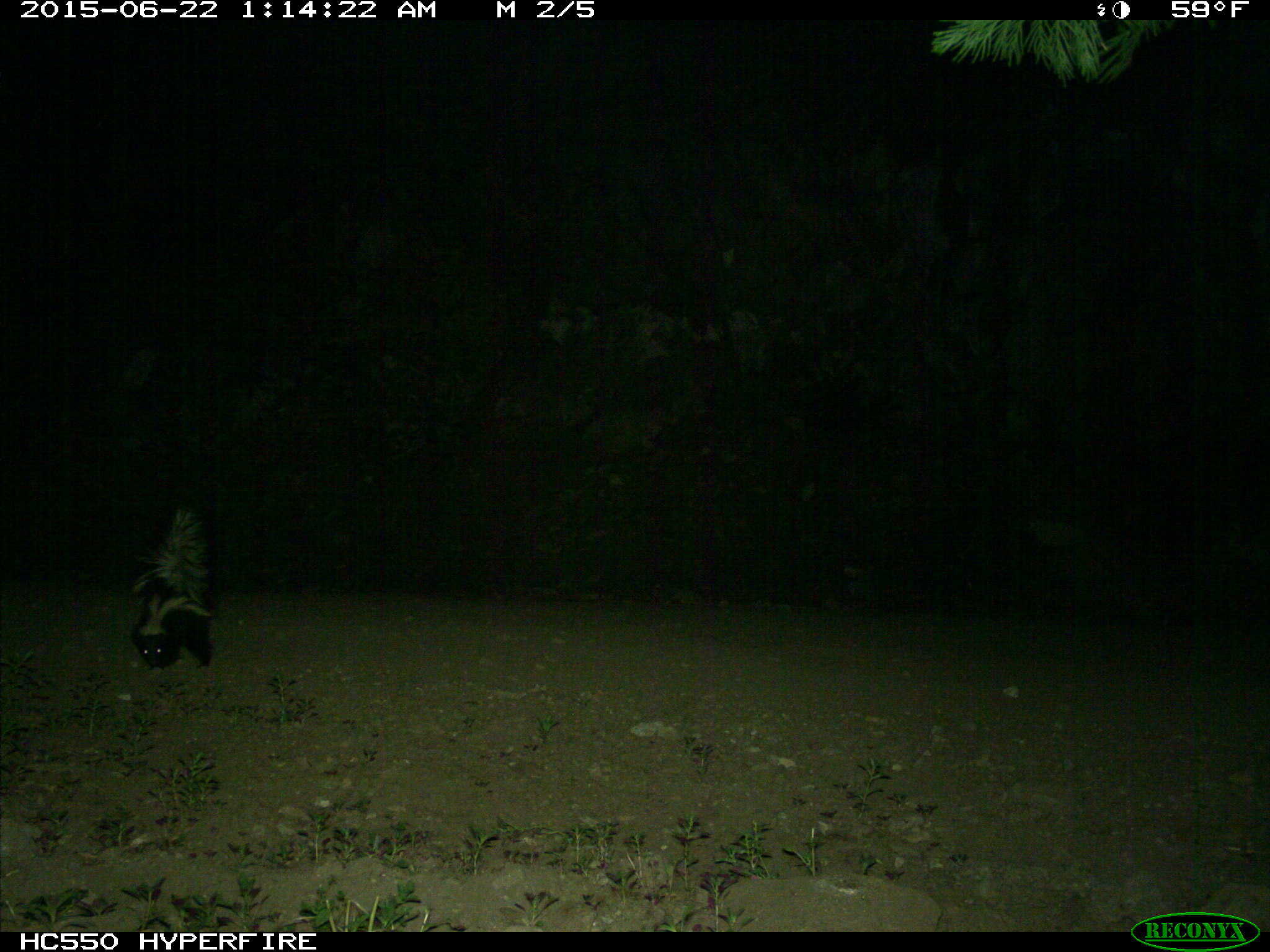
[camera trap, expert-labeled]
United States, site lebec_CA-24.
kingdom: Animalia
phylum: Chordata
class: Mammalia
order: Carnivora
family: Mephitidae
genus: Mephitis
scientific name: Mephitis mephitis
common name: striped skunk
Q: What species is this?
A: Mephitis mephitis (striped skunk).